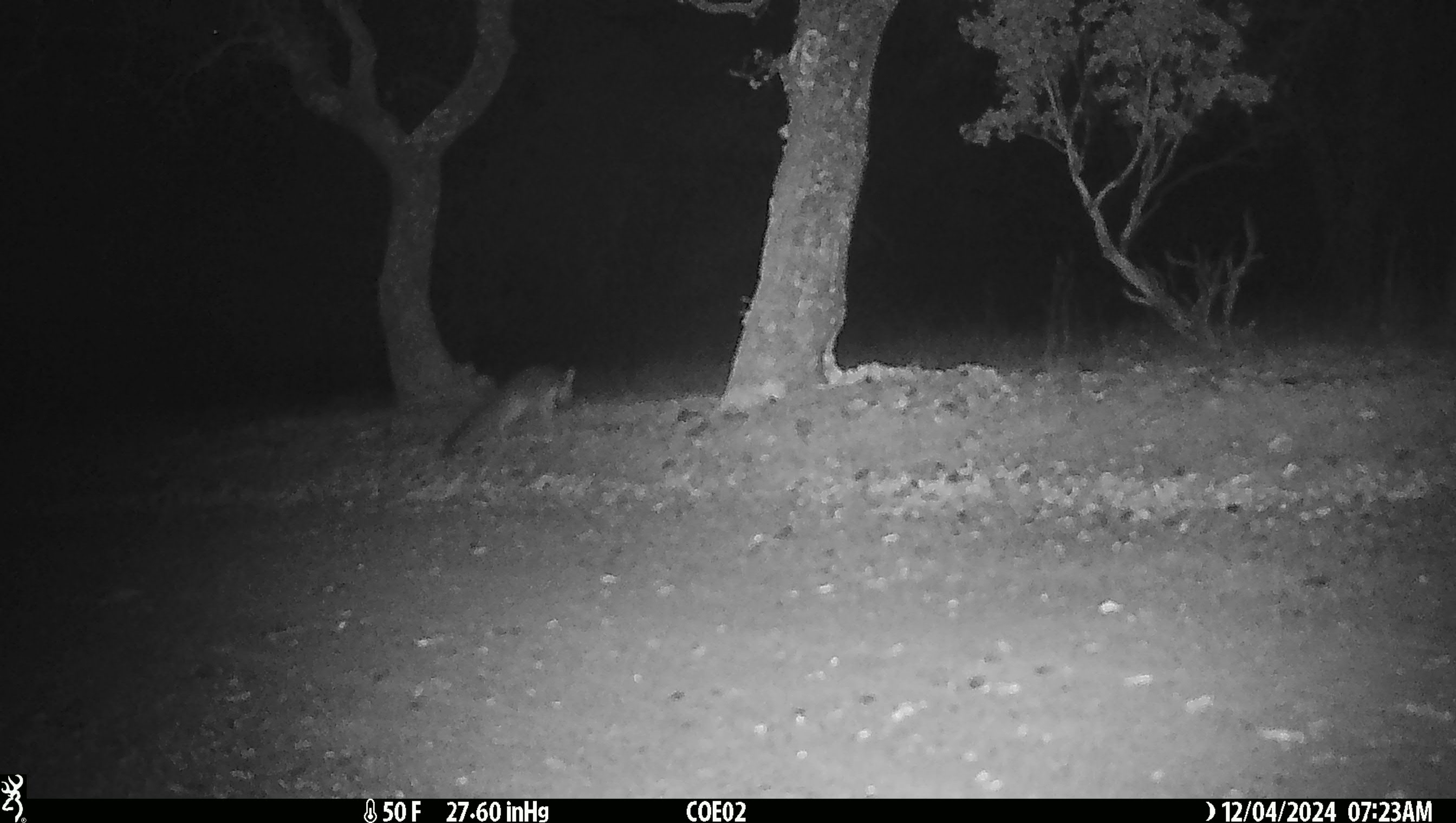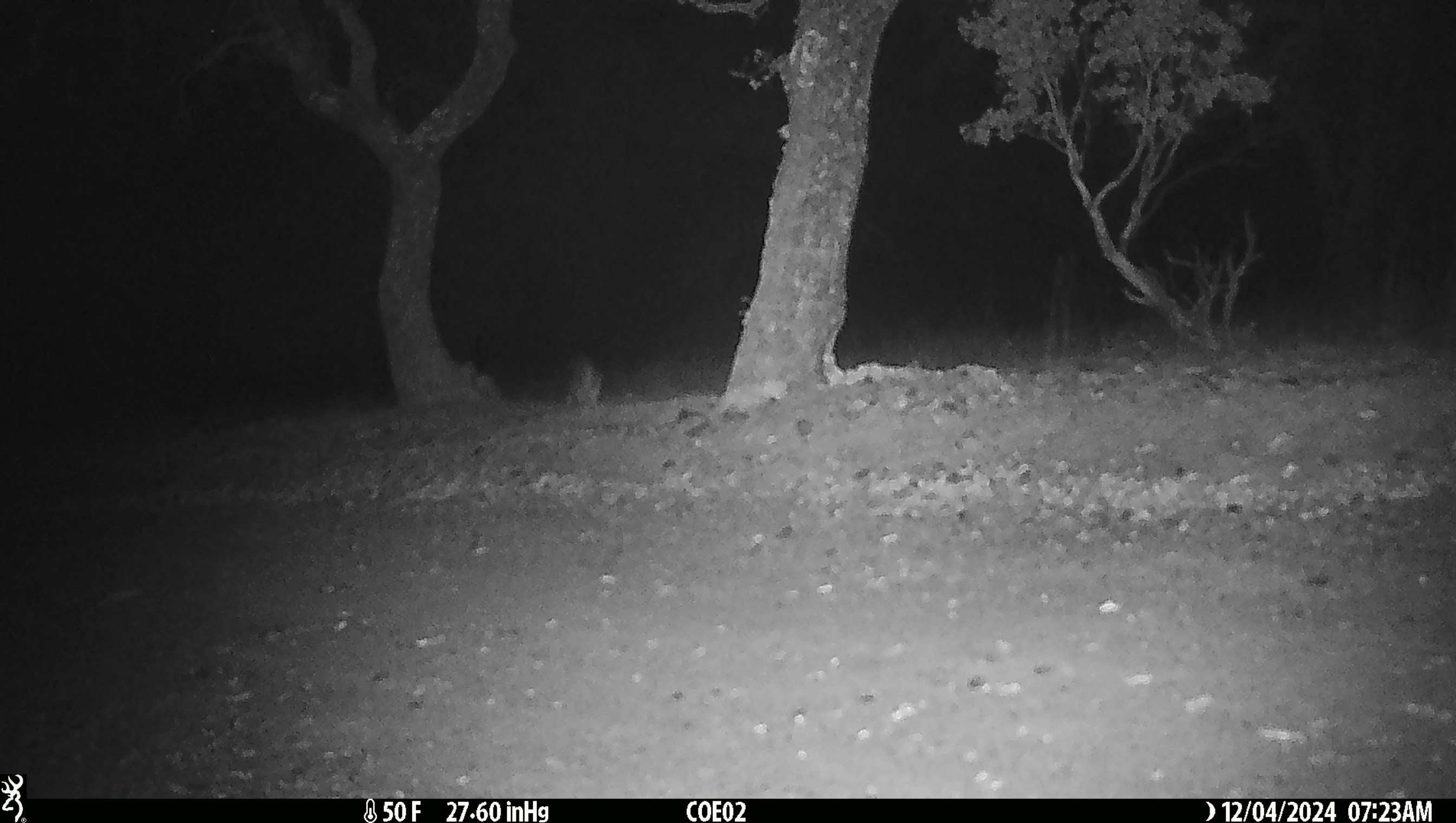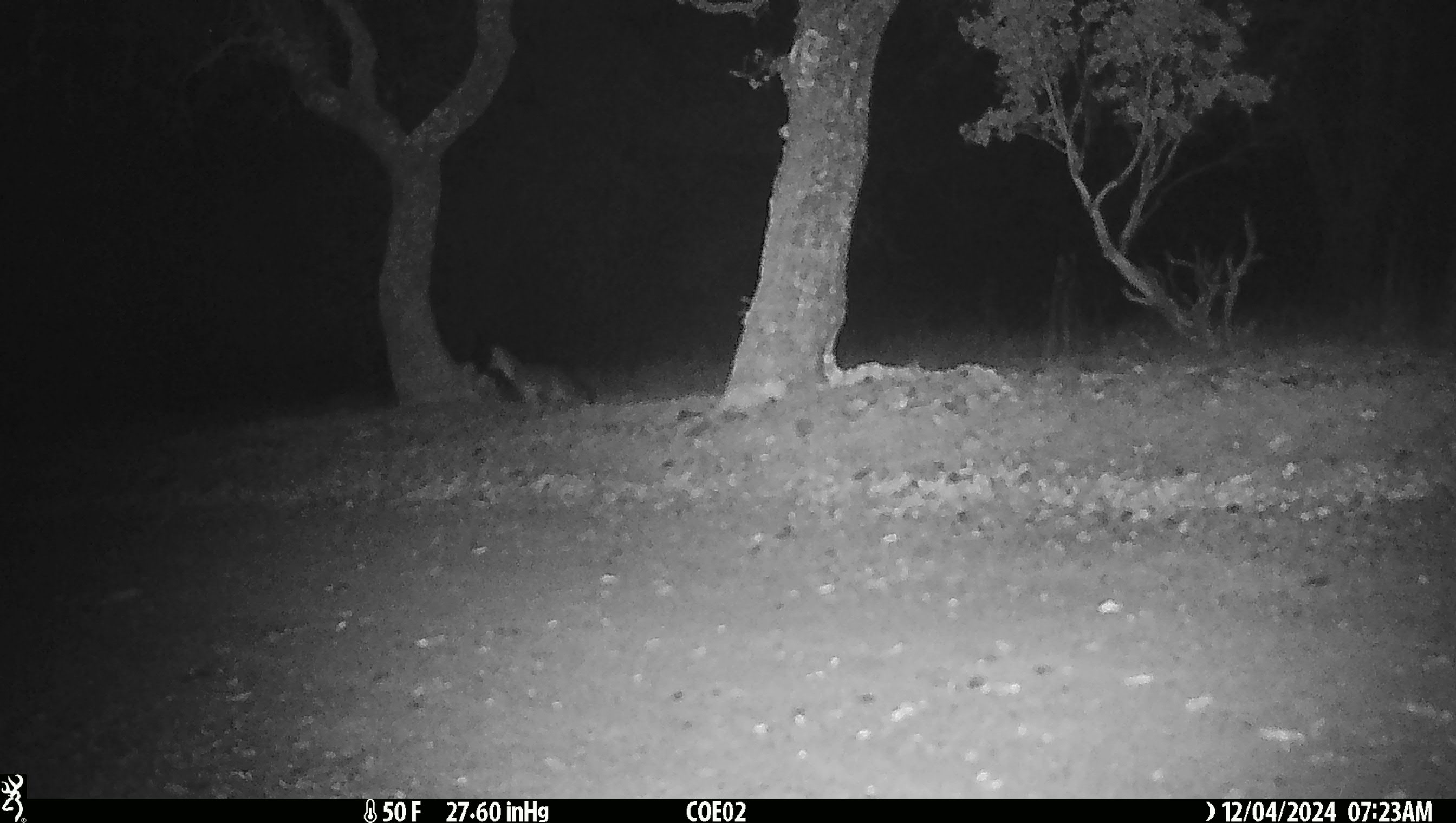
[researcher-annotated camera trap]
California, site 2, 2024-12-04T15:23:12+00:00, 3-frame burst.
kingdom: Animalia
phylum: Chordata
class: Mammalia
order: Carnivora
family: Canidae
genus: Urocyon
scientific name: Urocyon cinereoargenteus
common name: gray fox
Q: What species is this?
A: Gray fox (Urocyon cinereoargenteus).